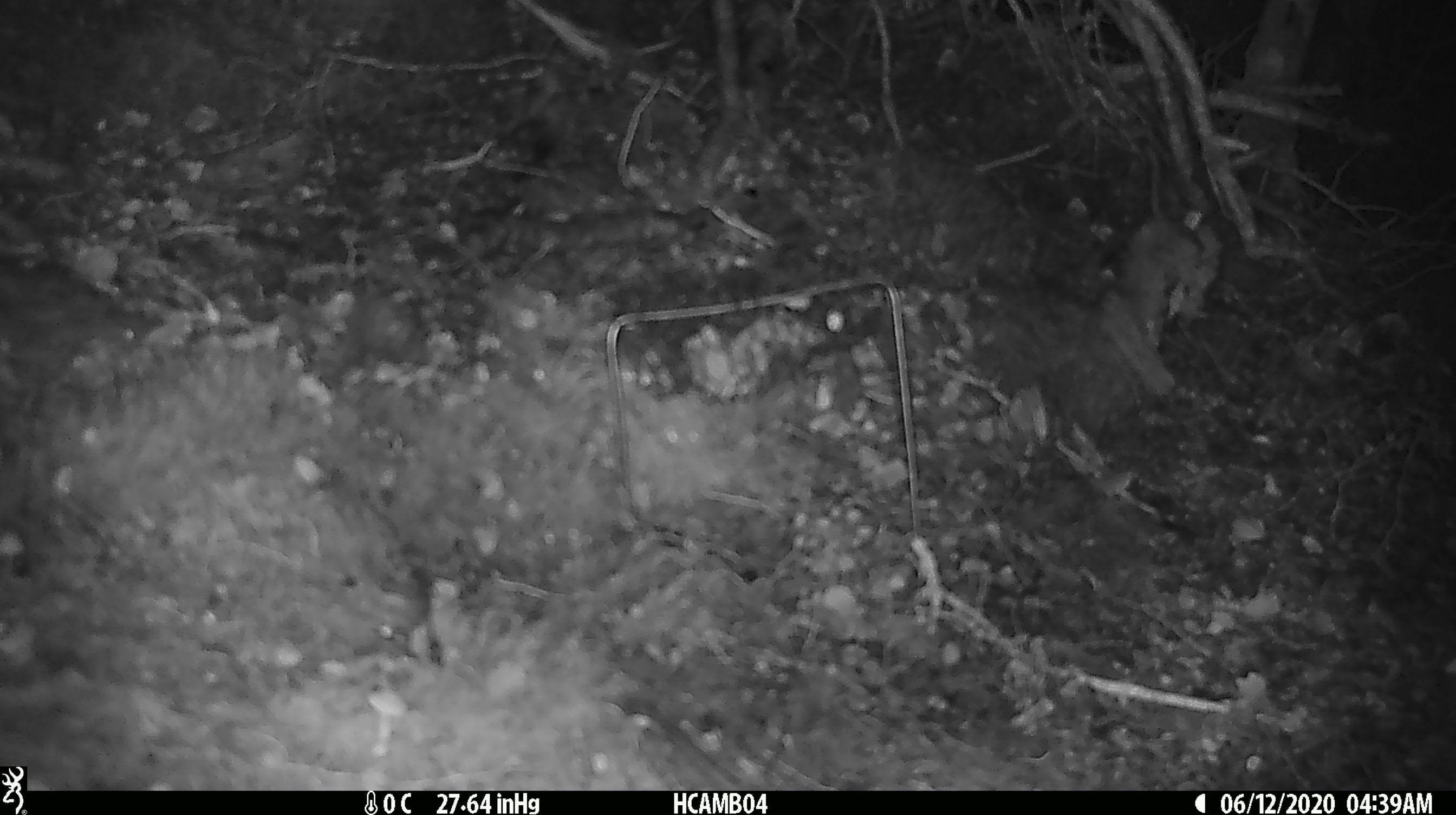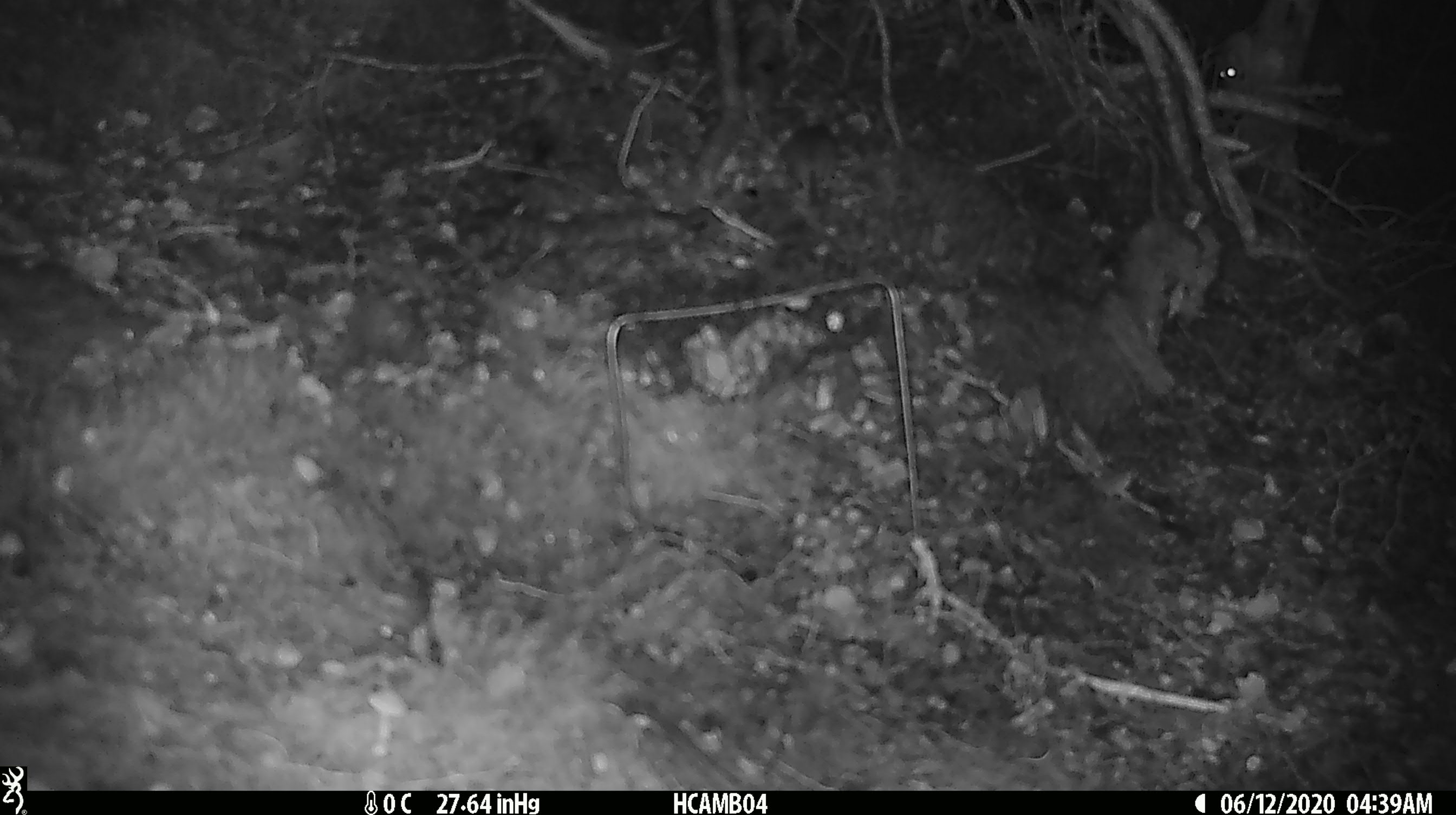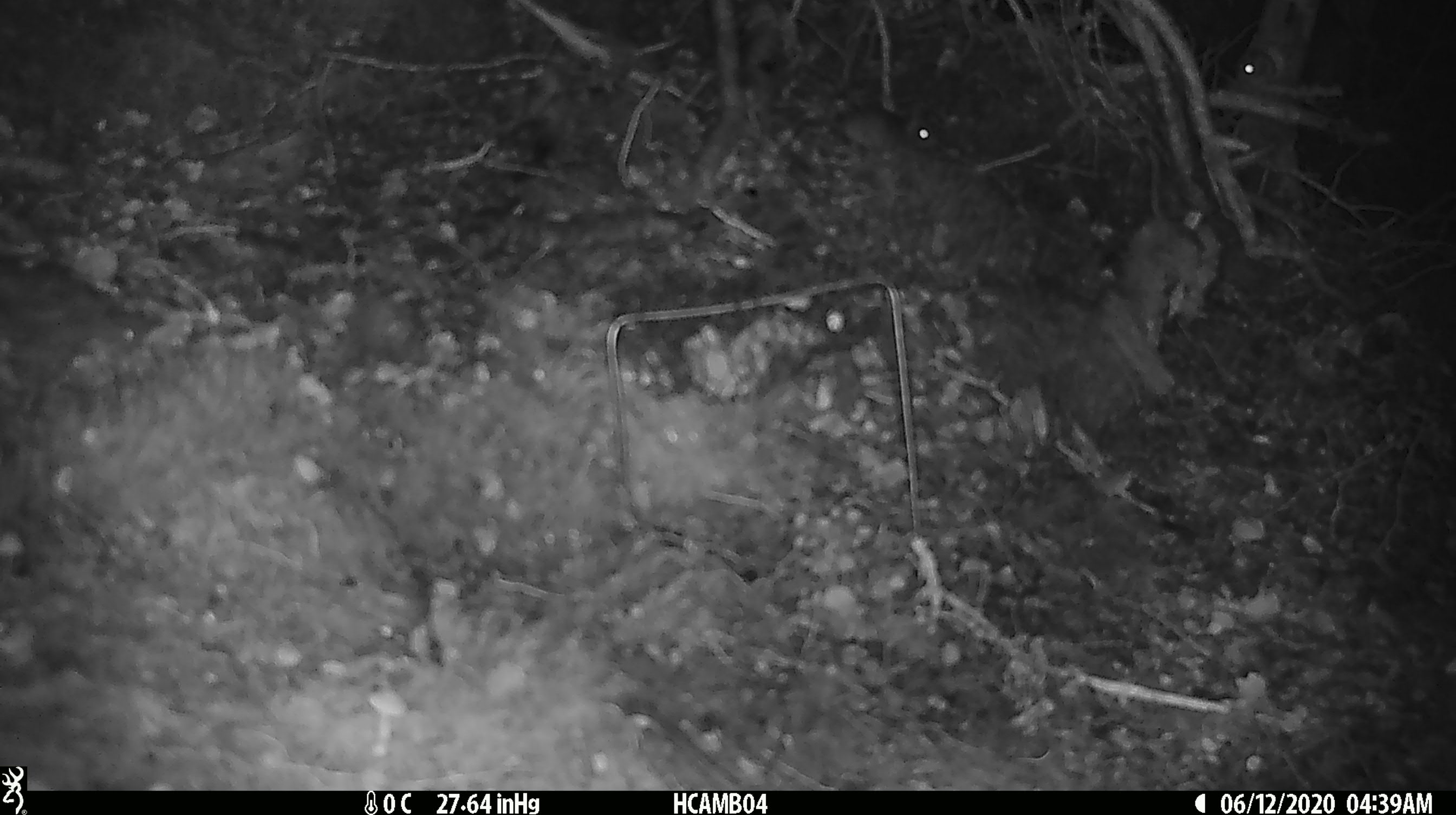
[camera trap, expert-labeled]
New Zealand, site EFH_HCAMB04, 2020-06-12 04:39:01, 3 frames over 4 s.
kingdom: Animalia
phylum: Chordata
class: Mammalia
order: Rodentia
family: Muridae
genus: Mus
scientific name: Mus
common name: mouse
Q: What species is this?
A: Mouse (Mus).